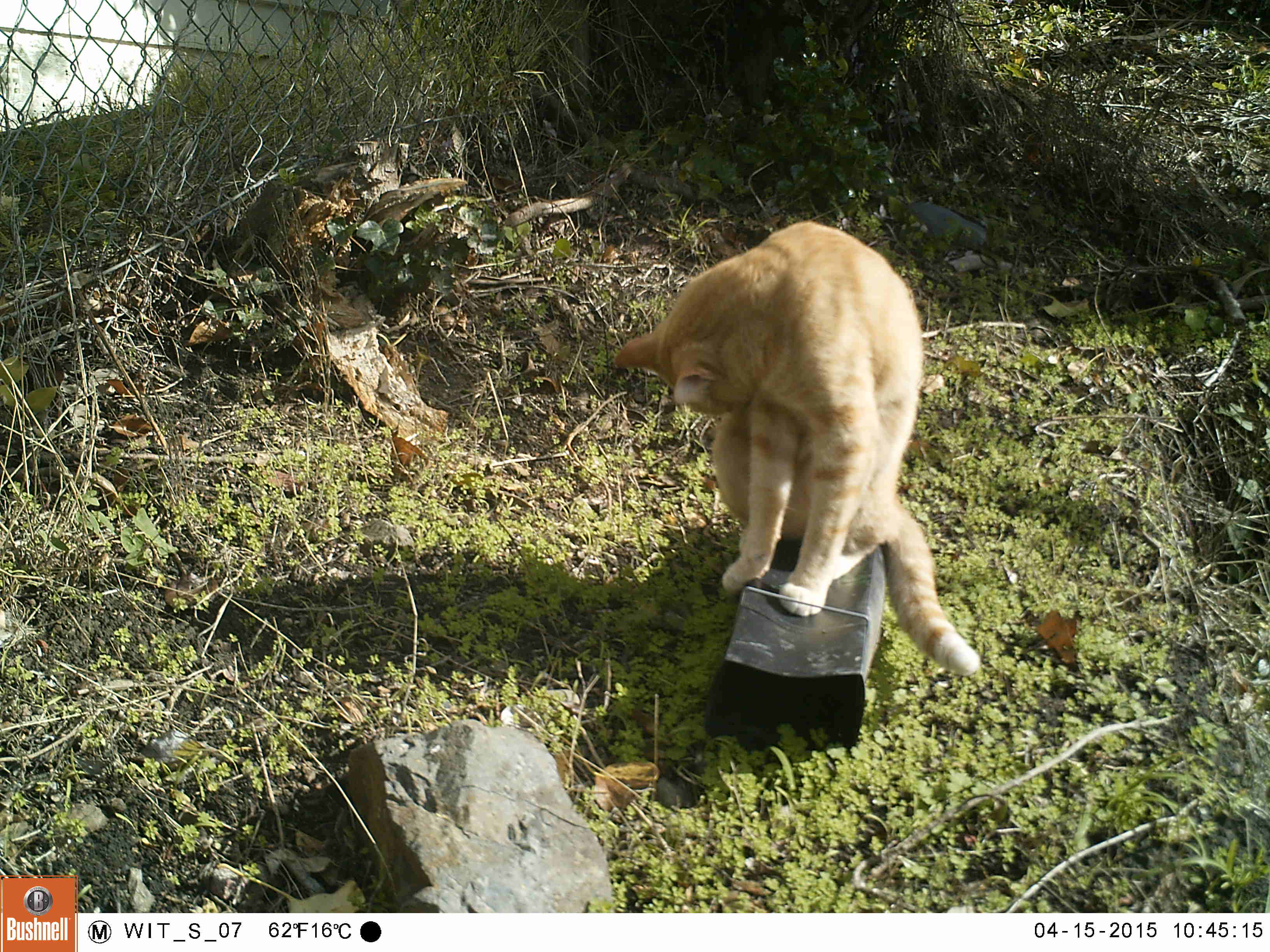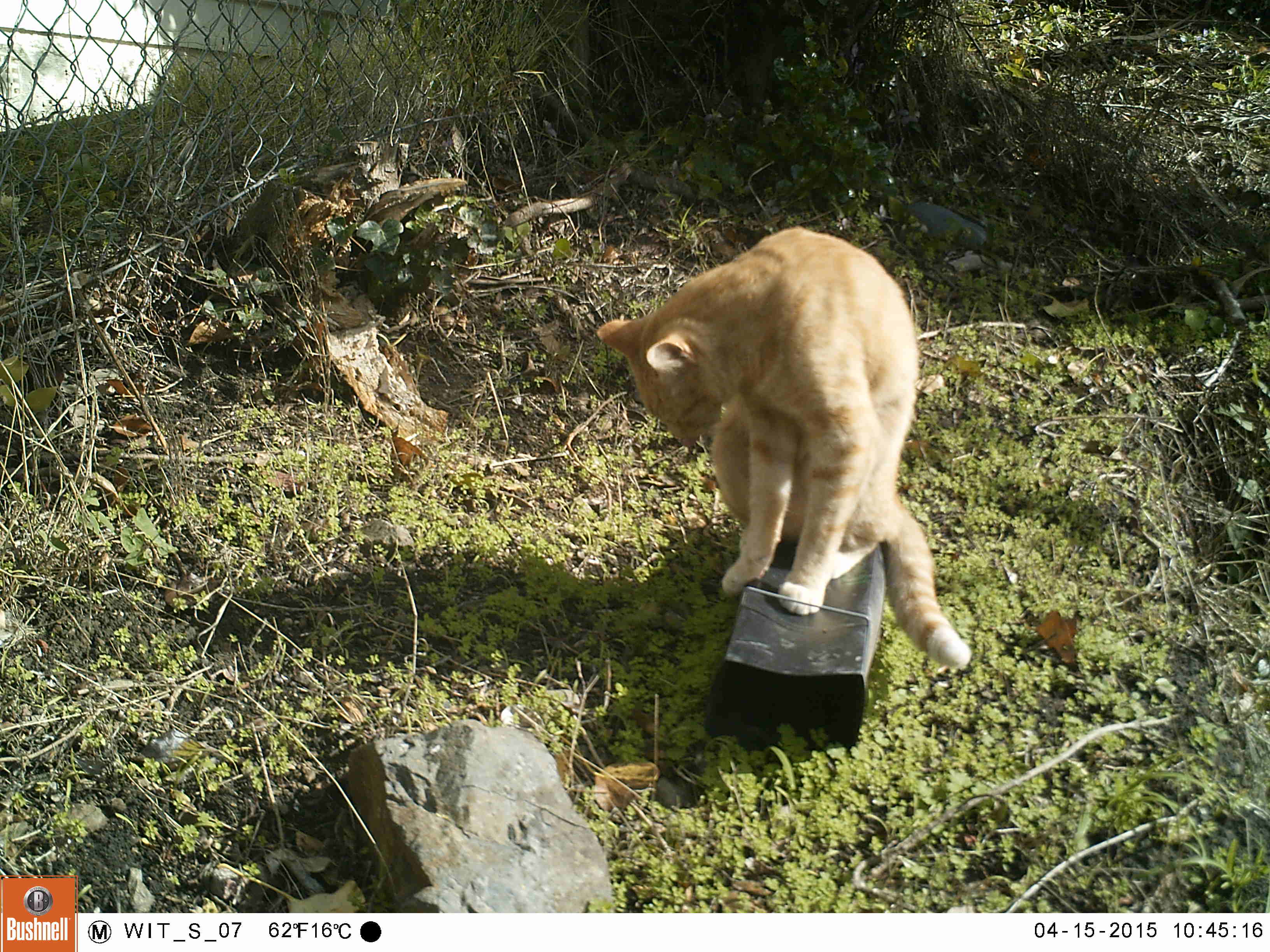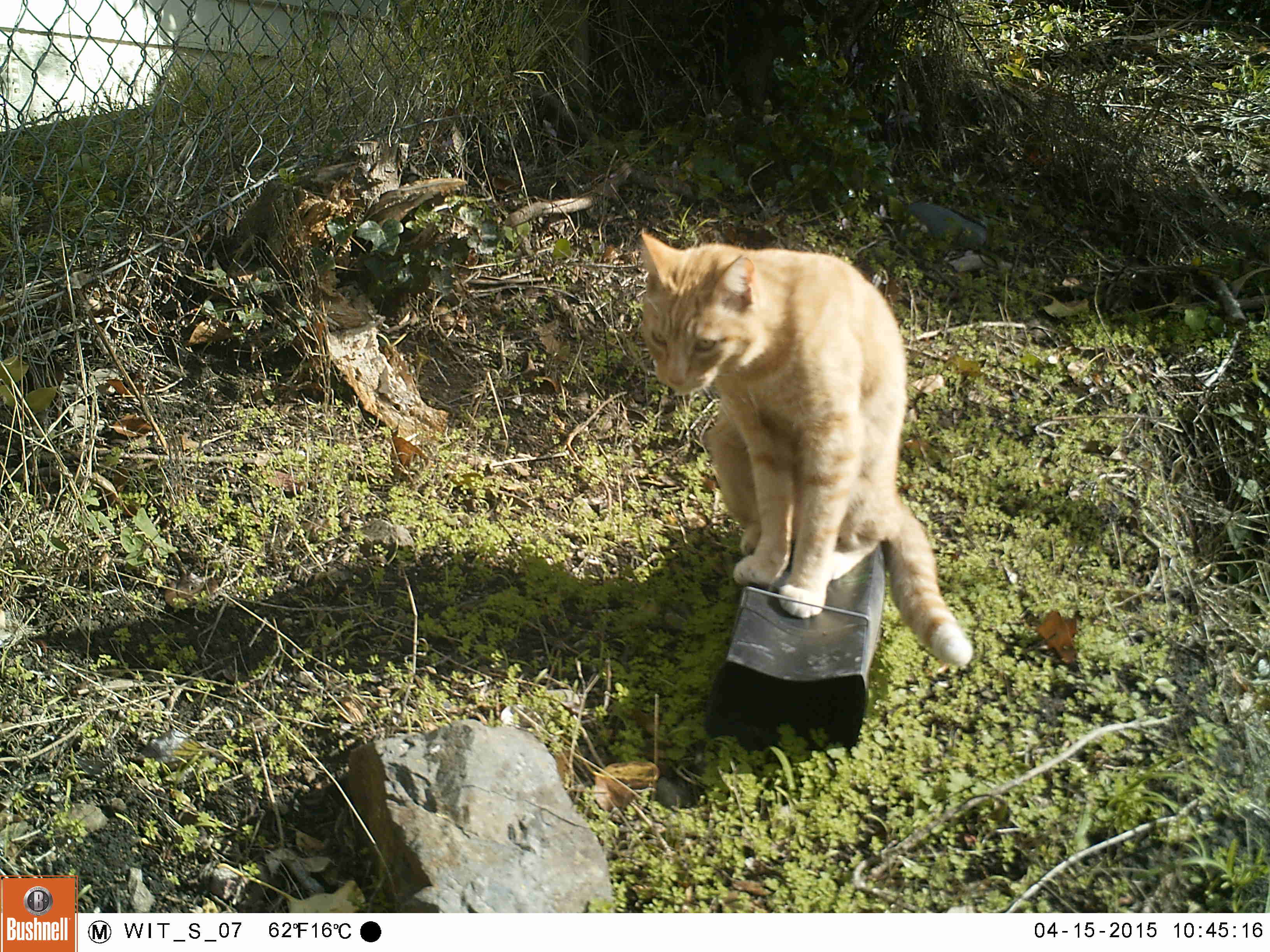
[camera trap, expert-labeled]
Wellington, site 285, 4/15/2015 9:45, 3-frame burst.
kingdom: Animalia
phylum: Chordata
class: Mammalia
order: Carnivora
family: Felidae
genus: Felis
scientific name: Felis catus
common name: cat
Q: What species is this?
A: Cat (Felis catus).